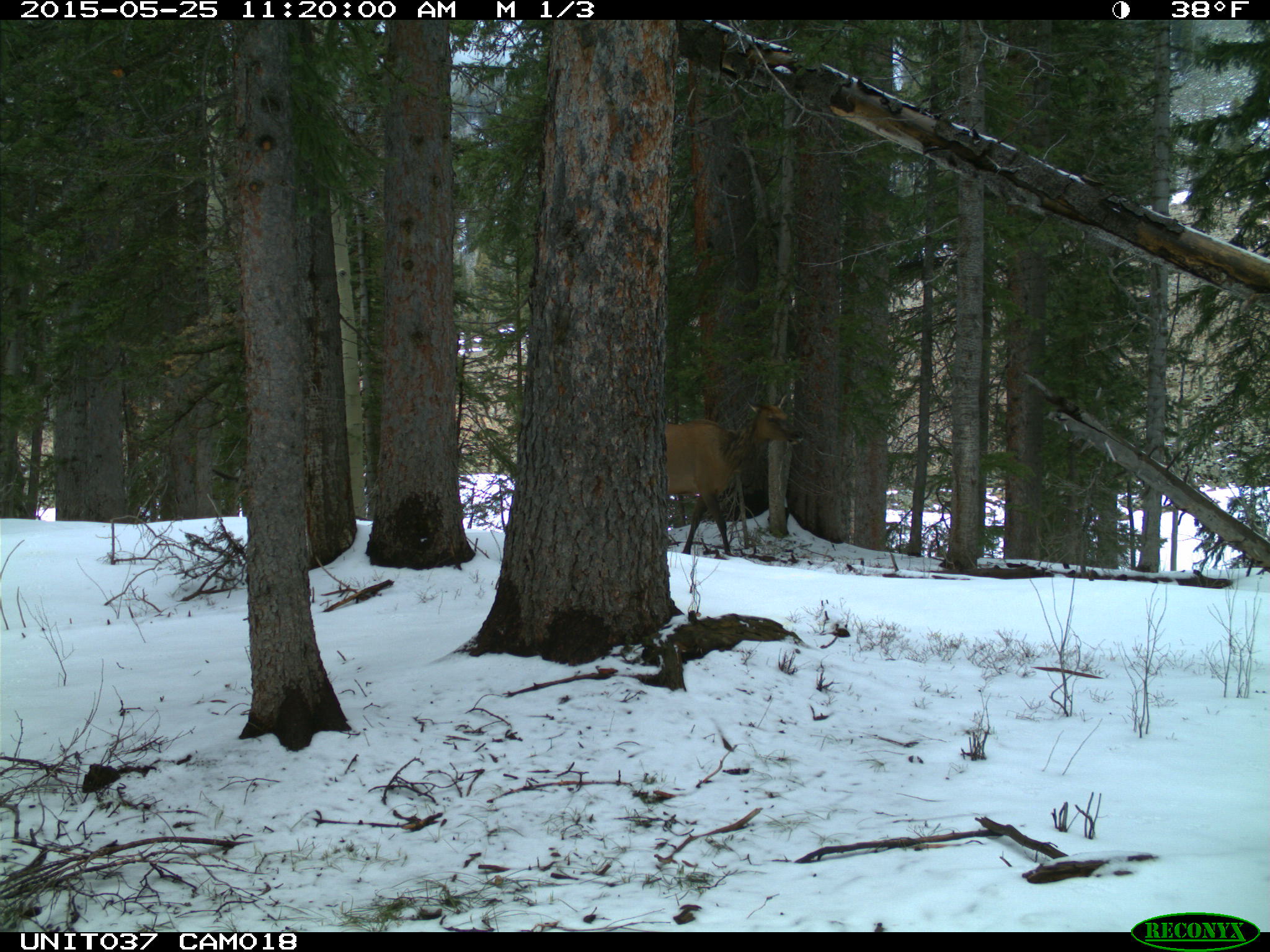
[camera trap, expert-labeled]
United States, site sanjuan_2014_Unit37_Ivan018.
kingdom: Animalia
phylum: Chordata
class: Mammalia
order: Artiodactyla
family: Cervidae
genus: Cervus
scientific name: Cervus elaphus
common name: red deer